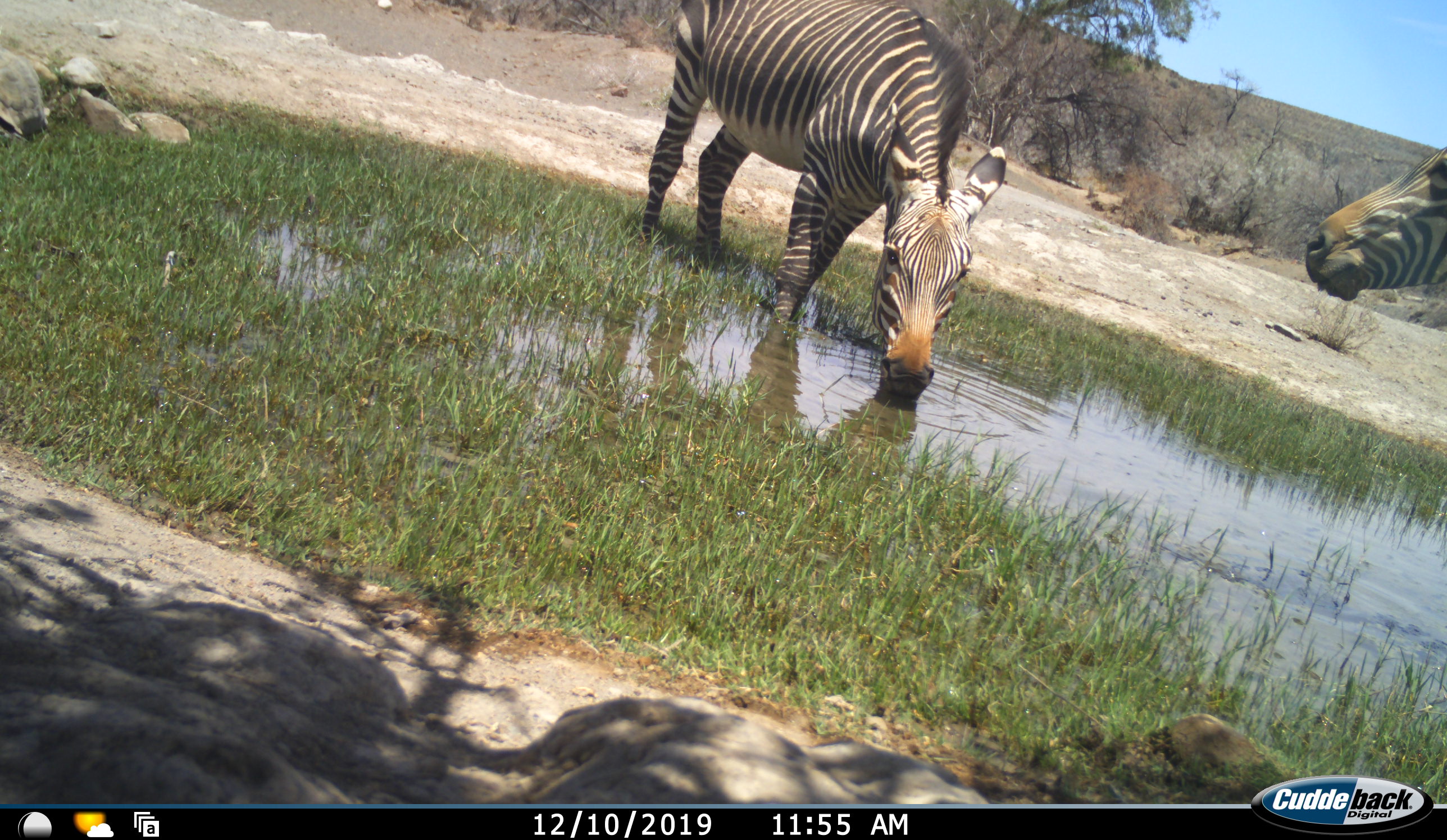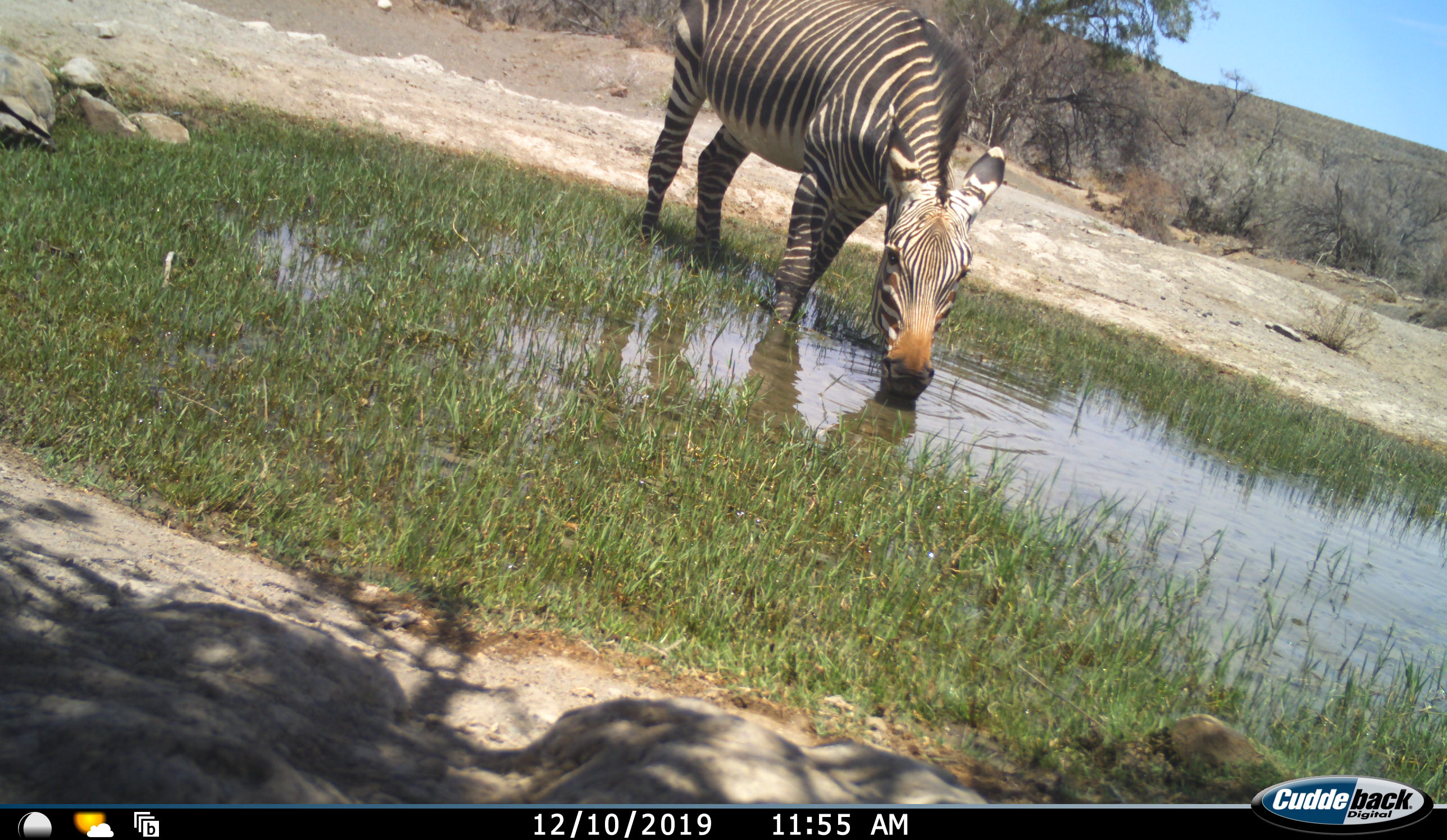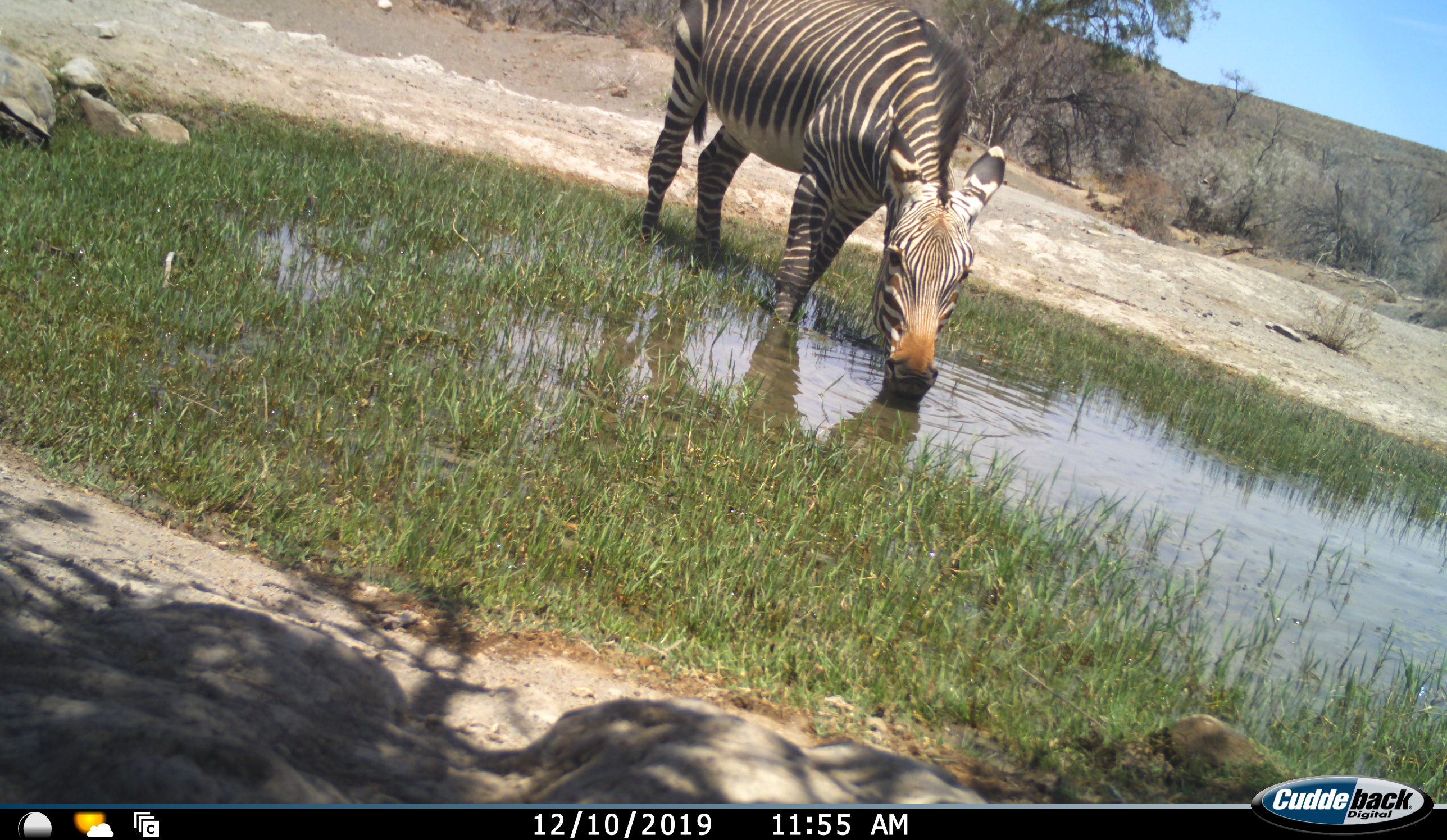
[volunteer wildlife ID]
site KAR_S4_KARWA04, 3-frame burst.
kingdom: Animalia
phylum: Chordata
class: Reptilia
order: Testudines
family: Testudinidae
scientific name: Testudinidae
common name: tortoise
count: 1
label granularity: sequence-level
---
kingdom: Animalia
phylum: Chordata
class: Mammalia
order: Perissodactyla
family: Equidae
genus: Equus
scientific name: Equus zebra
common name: mountain zebra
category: zebramountain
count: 2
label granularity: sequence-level